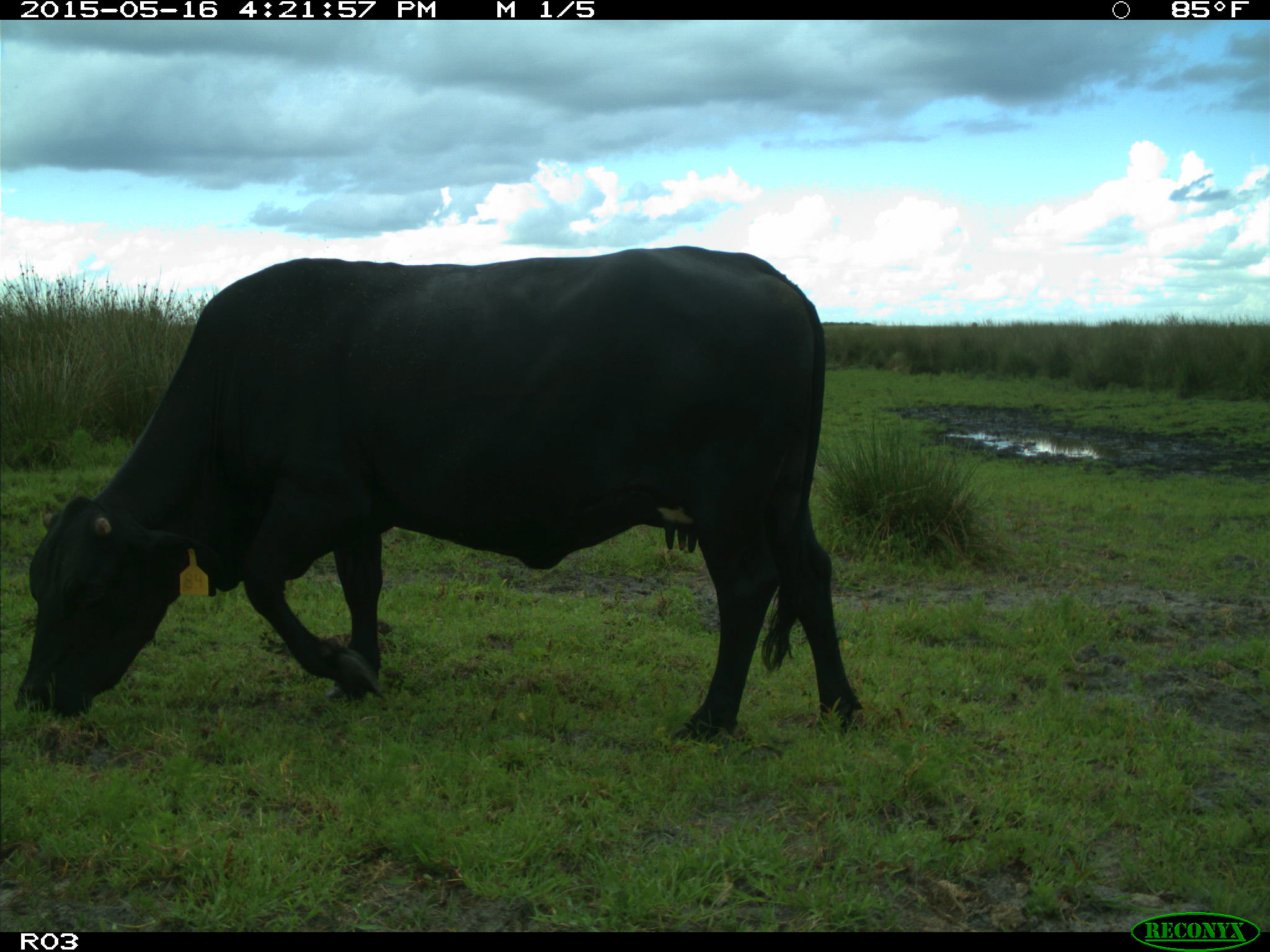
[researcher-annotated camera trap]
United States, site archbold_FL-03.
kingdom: Animalia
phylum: Chordata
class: Mammalia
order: Artiodactyla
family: Bovidae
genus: Bos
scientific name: Bos taurus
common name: domestic cow